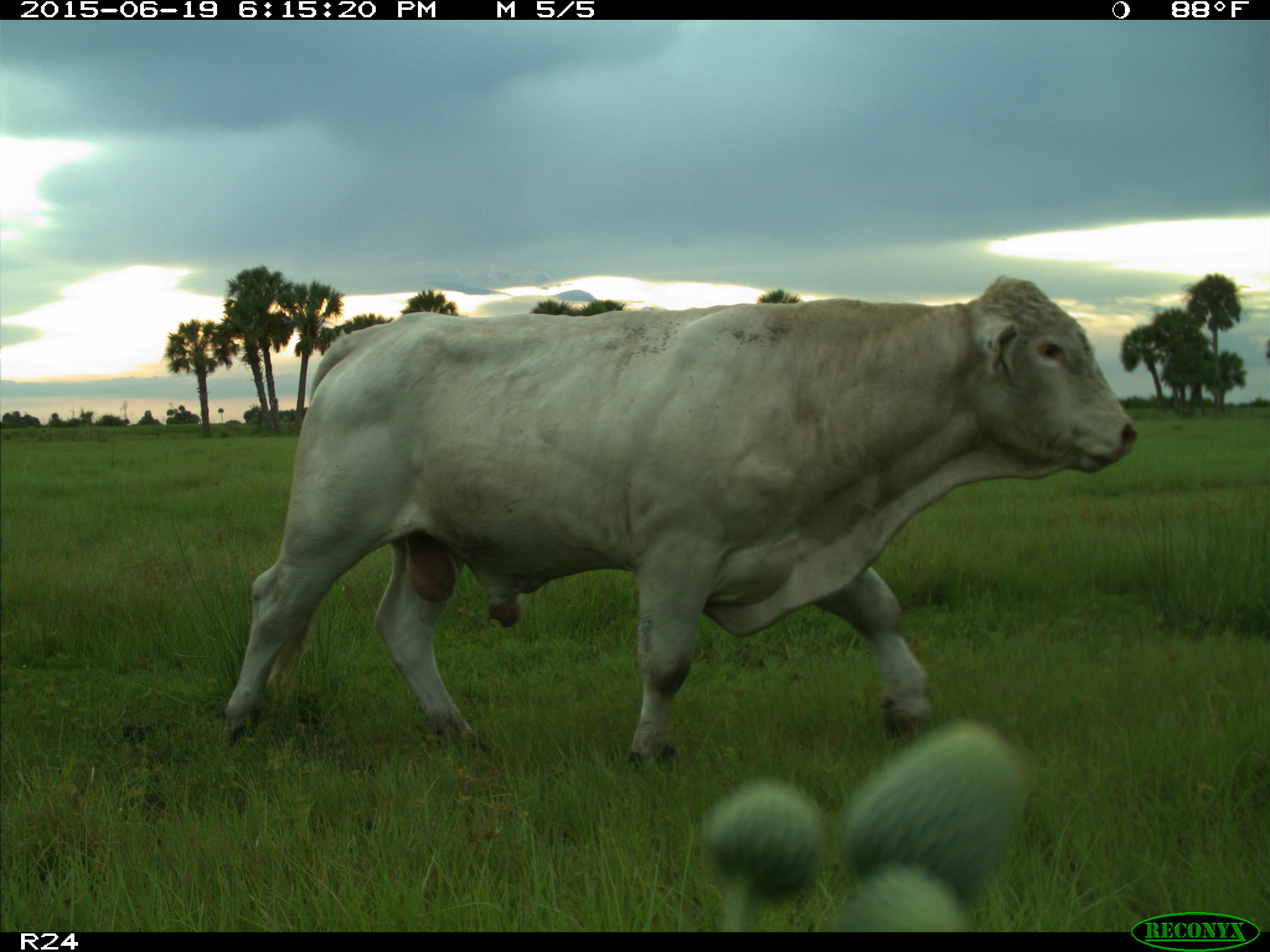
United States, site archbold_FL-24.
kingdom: Animalia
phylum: Chordata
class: Mammalia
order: Artiodactyla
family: Bovidae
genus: Bos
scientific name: Bos taurus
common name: domestic cow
Bos taurus (domestic cow).